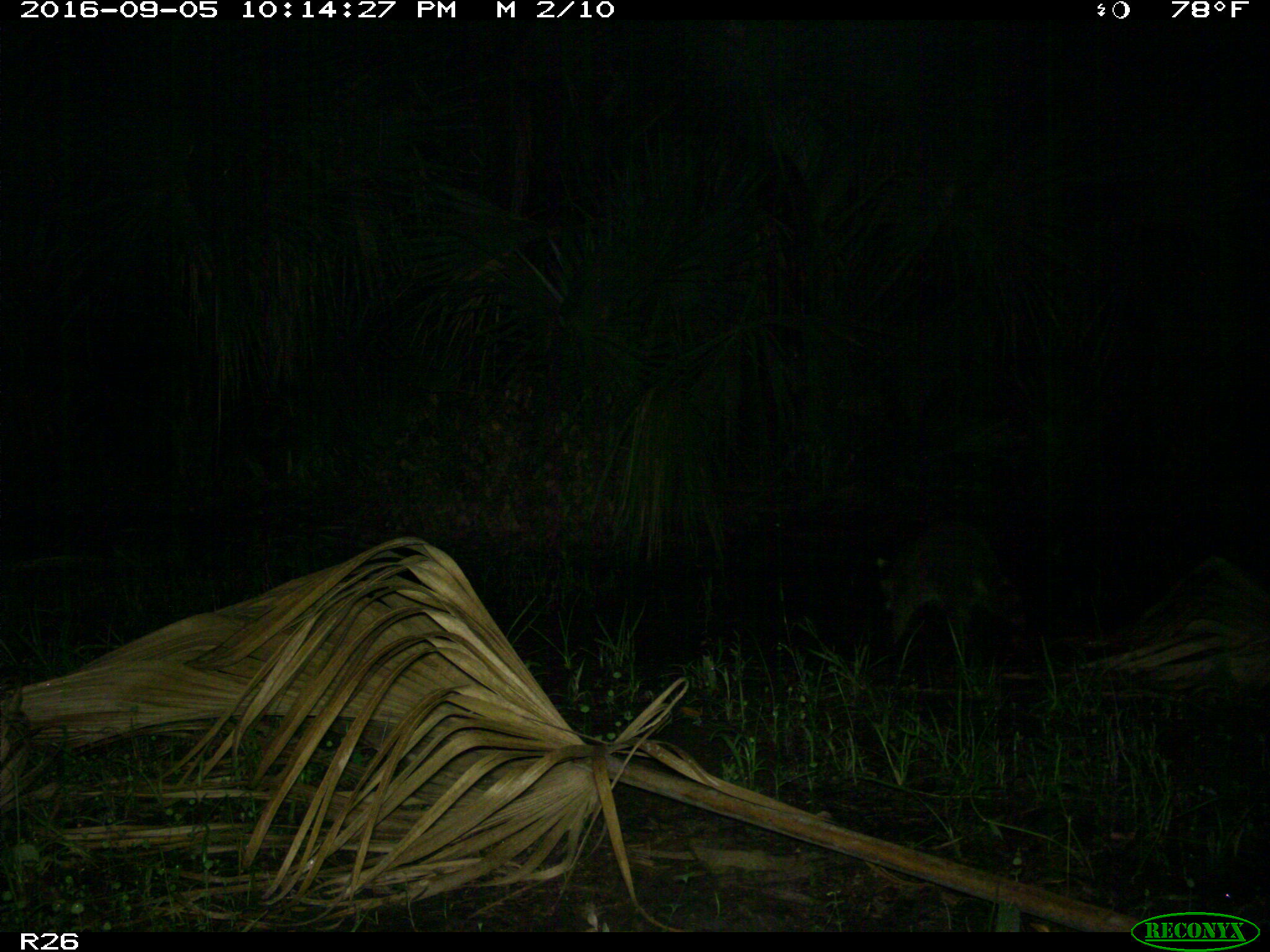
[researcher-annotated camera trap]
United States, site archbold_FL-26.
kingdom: Animalia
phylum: Chordata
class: Mammalia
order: Carnivora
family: Procyonidae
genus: Procyon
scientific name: Procyon lotor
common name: common raccoon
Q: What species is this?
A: Procyon lotor (common raccoon).